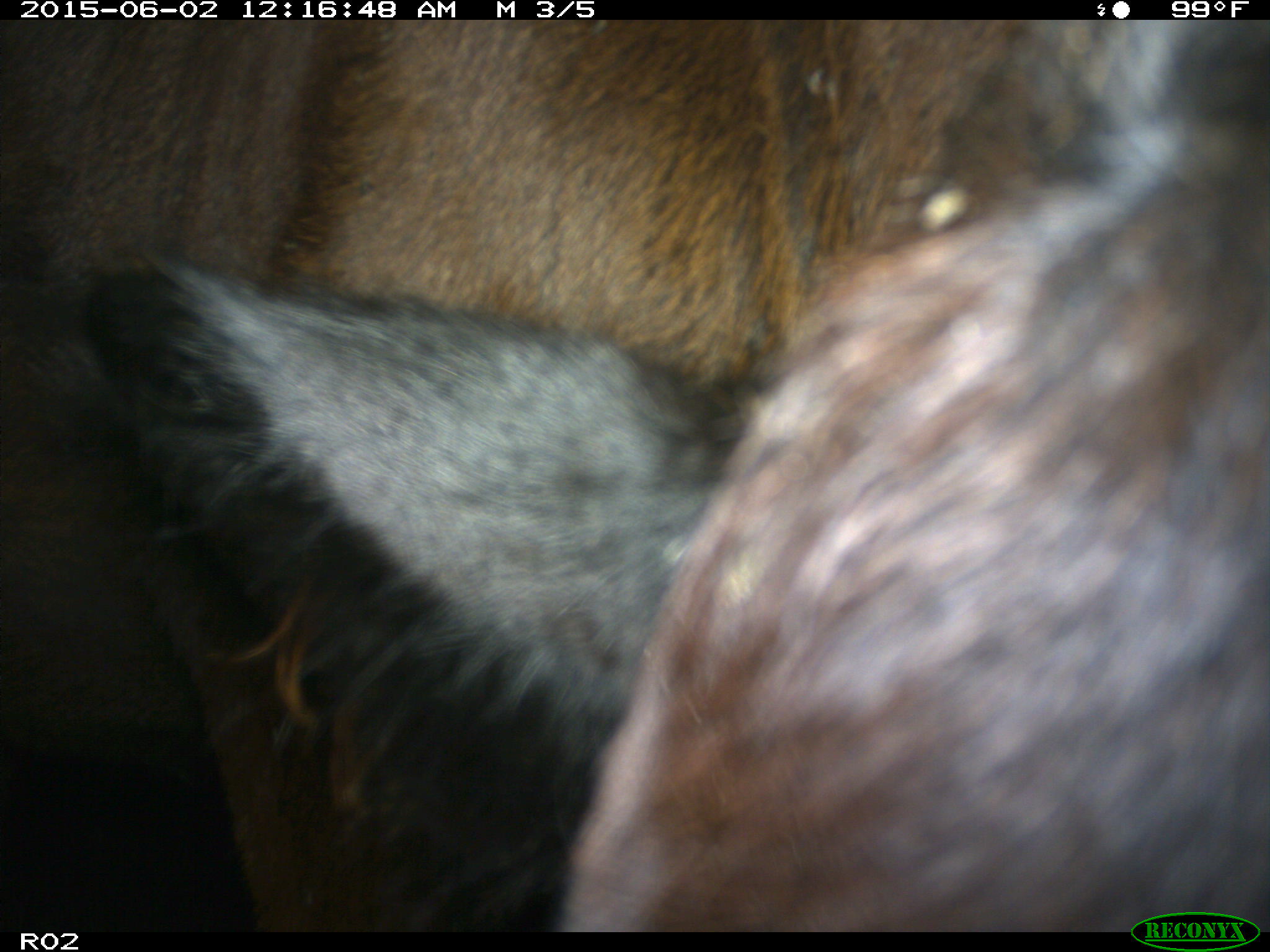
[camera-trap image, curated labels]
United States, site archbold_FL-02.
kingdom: Animalia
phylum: Chordata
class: Mammalia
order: Artiodactyla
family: Bovidae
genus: Bos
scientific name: Bos taurus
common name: domestic cow